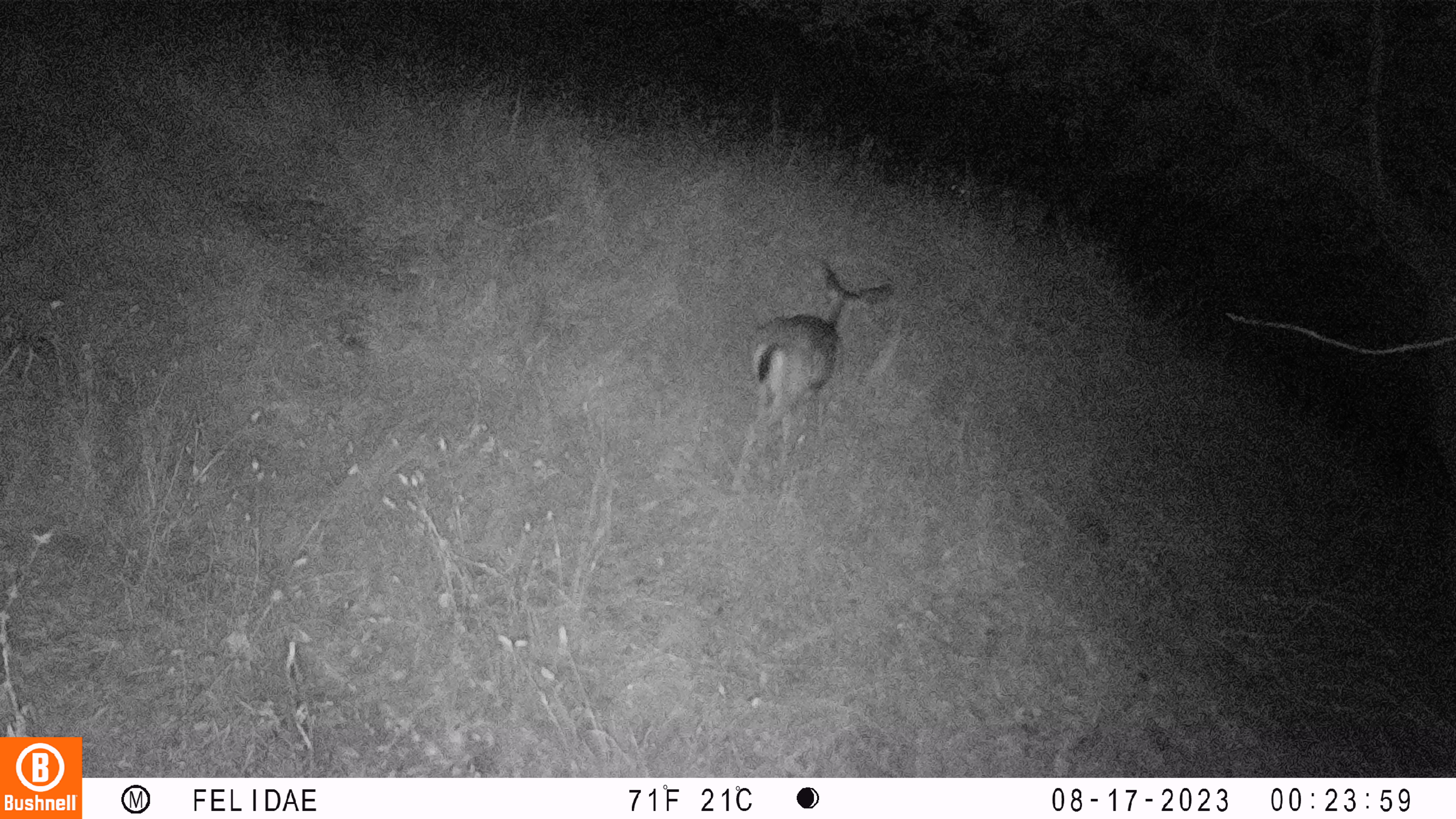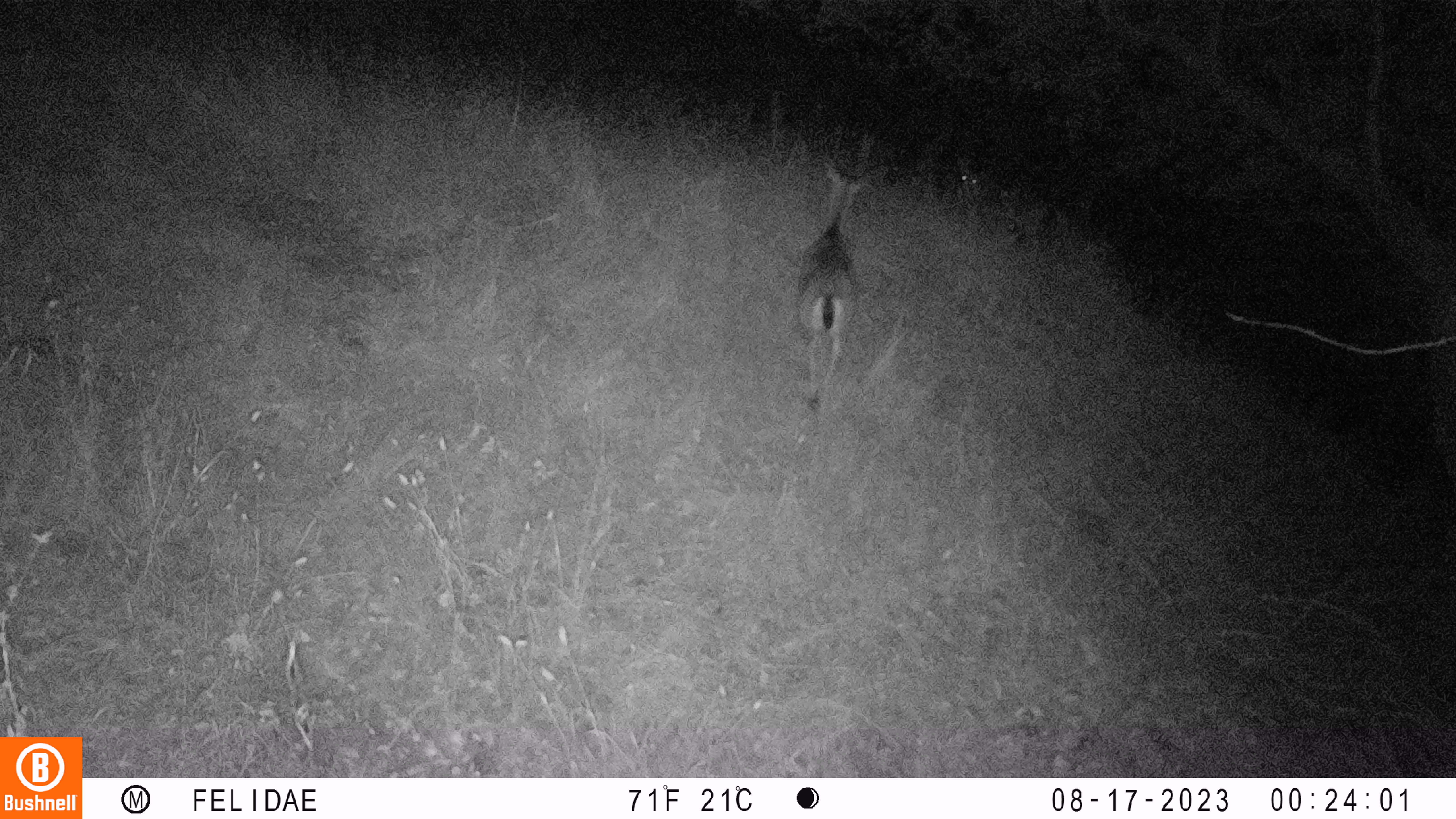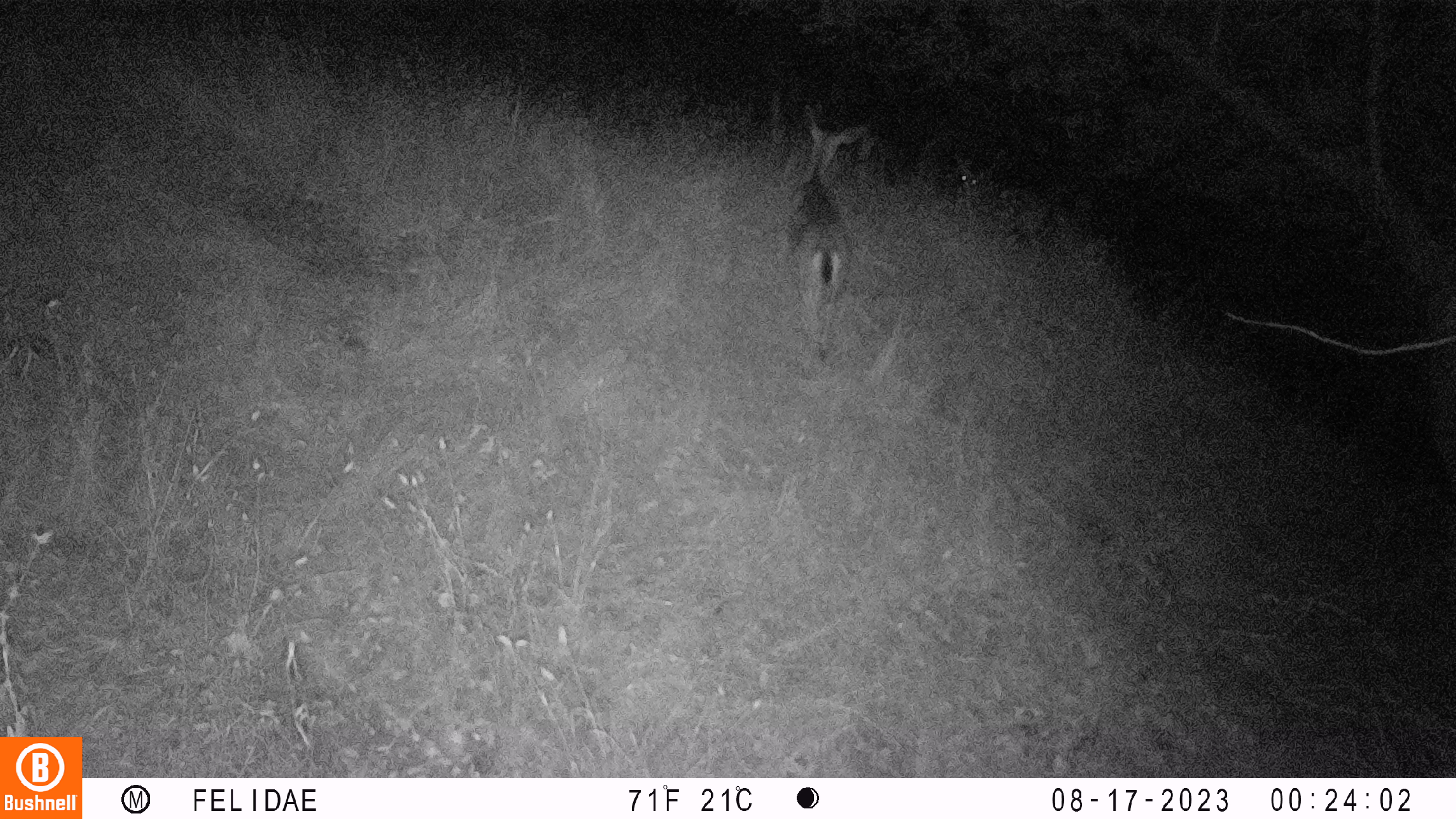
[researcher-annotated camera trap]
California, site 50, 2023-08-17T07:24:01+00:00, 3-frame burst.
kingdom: Animalia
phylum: Chordata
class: Mammalia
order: Artiodactyla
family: Cervidae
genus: Odocoileus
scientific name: Odocoileus hemionus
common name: mule deer